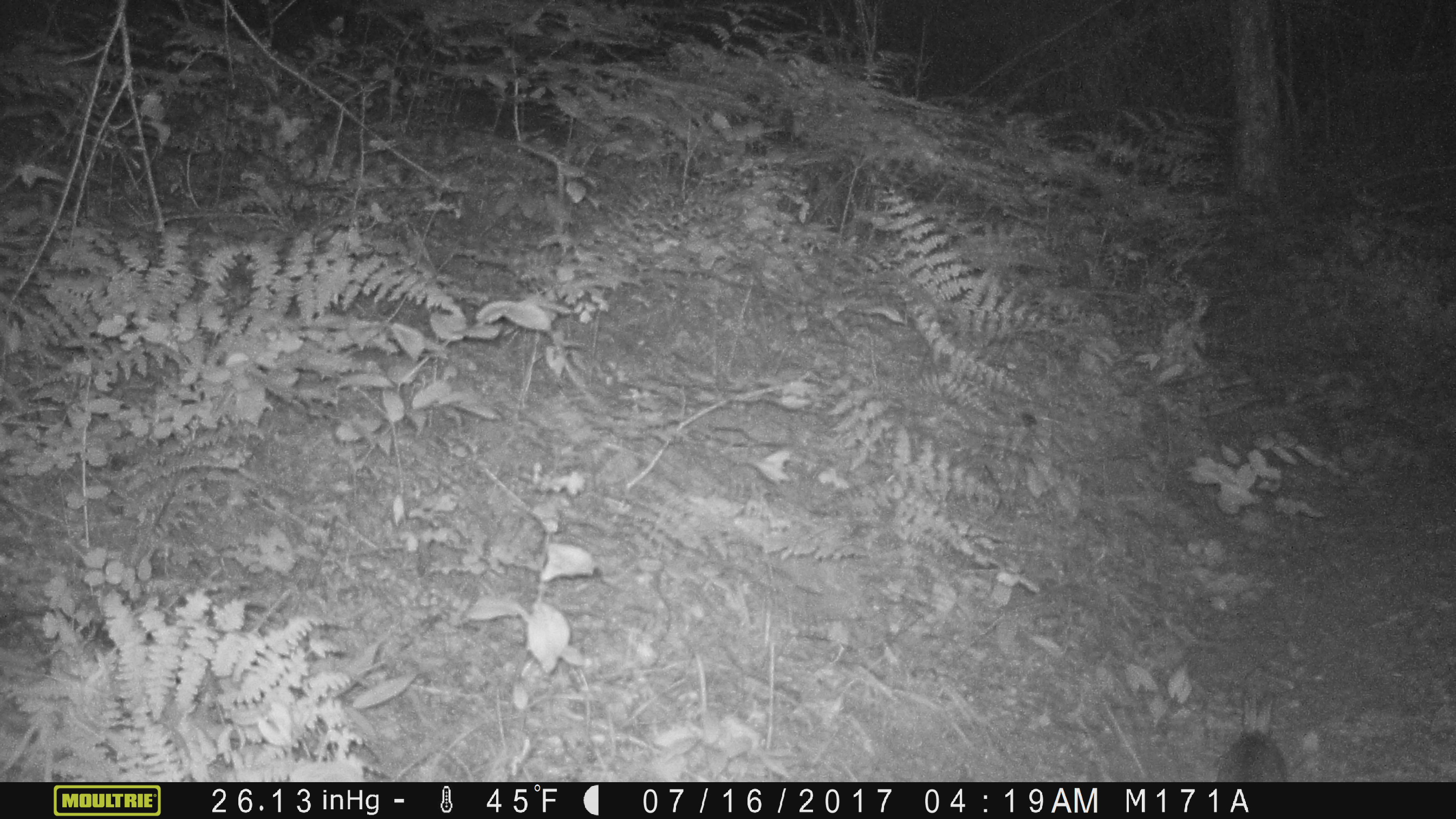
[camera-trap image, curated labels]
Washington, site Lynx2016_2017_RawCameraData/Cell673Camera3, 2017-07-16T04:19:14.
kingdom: Animalia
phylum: Chordata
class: Mammalia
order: Lagomorpha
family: Leporidae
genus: Lepus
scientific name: Lepus americanus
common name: snowshoe hare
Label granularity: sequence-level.